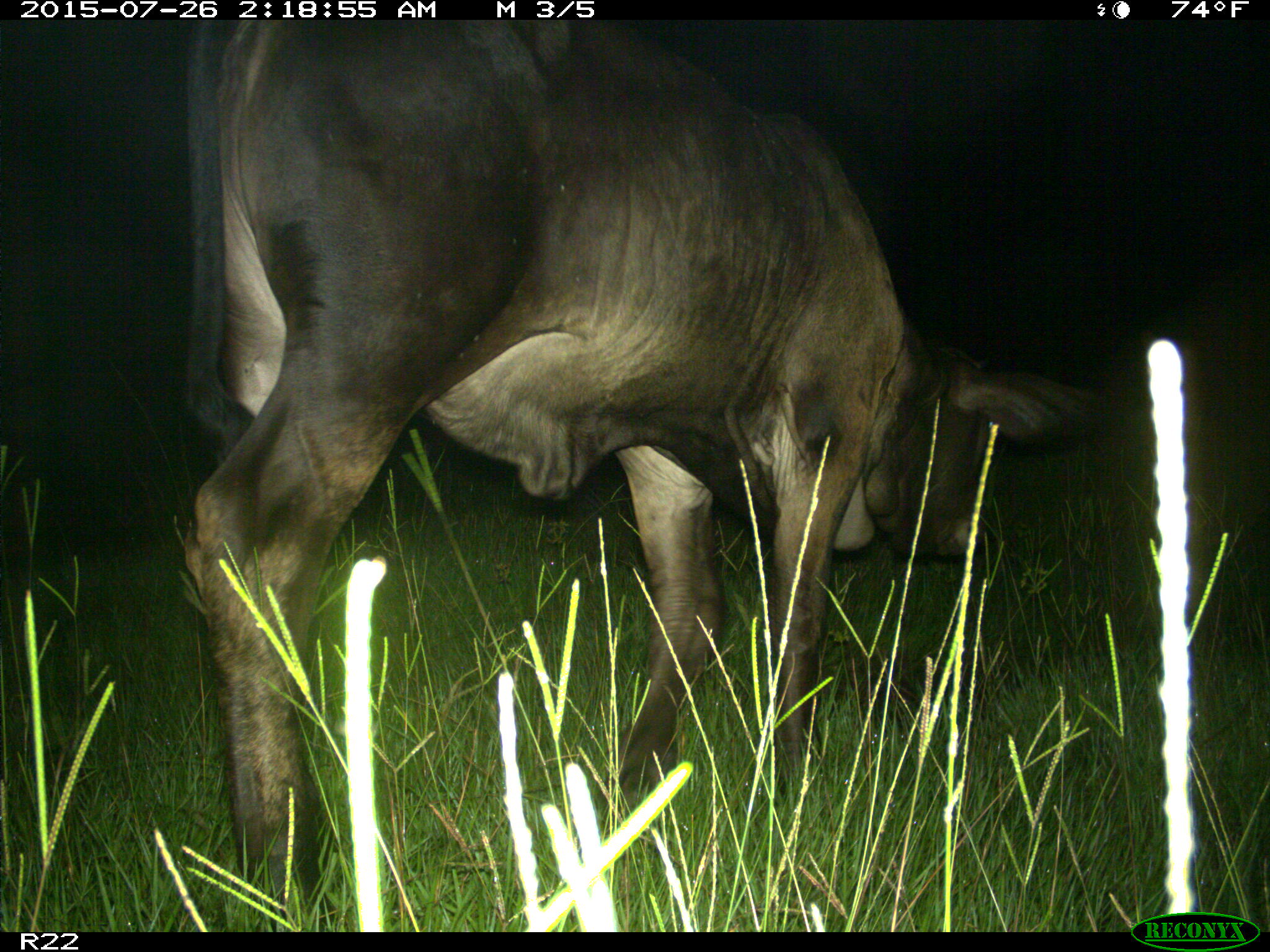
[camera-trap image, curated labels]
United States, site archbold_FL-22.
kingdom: Animalia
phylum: Chordata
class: Mammalia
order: Artiodactyla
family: Bovidae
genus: Bos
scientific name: Bos taurus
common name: domestic cow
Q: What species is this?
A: Bos taurus (domestic cow).